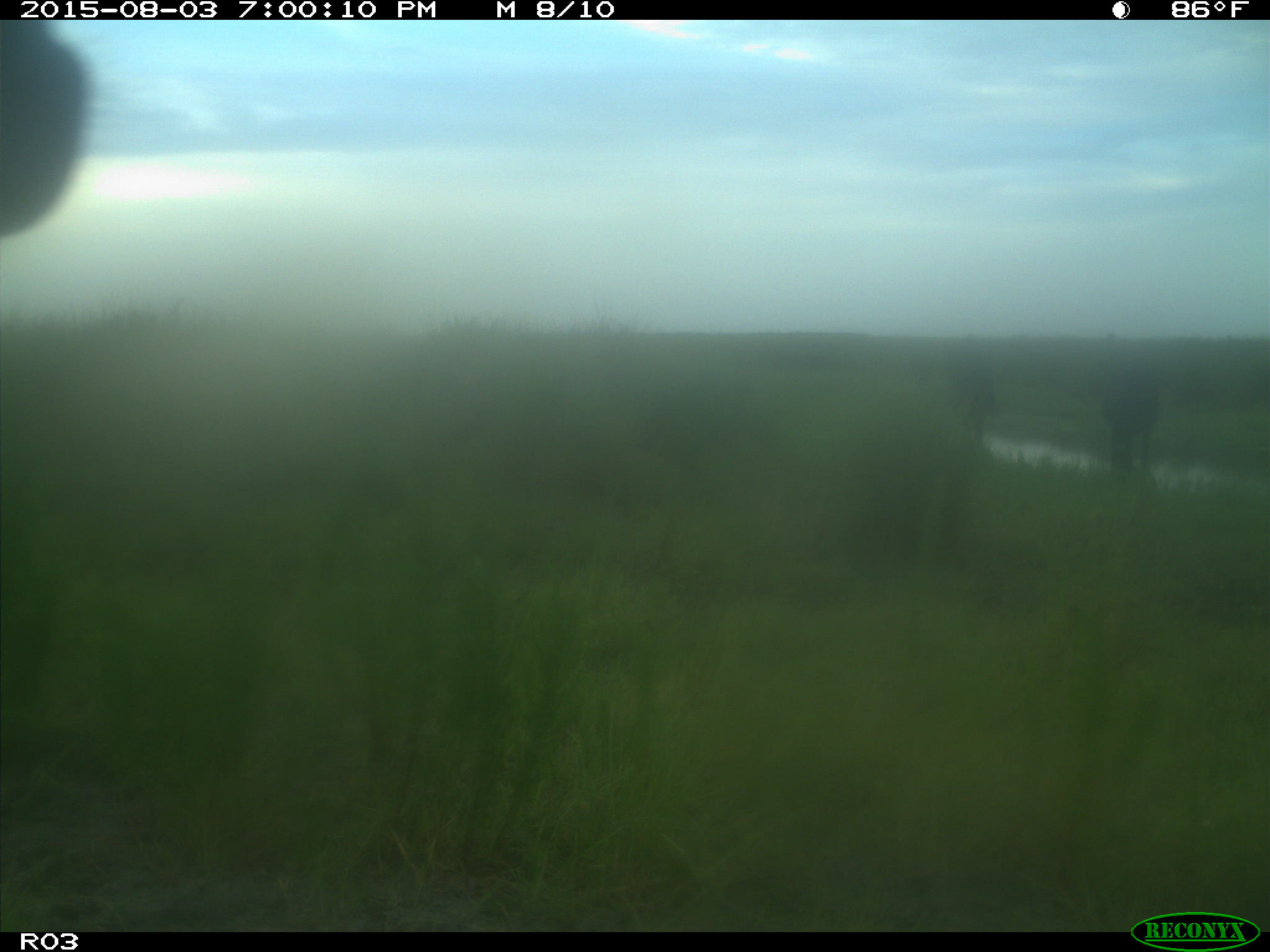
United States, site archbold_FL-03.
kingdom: Animalia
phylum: Chordata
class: Mammalia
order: Artiodactyla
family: Bovidae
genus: Bos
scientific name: Bos taurus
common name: domestic cow